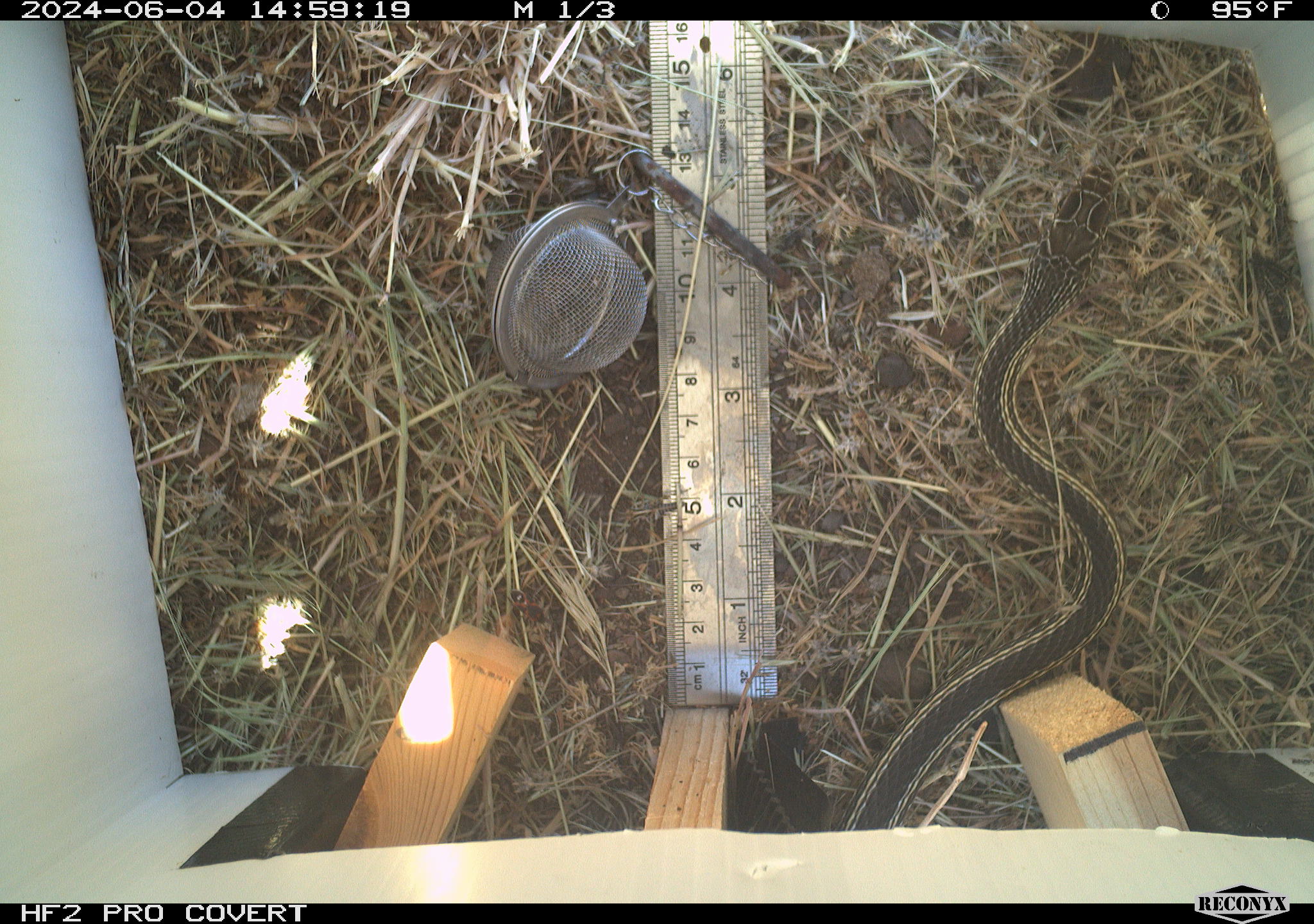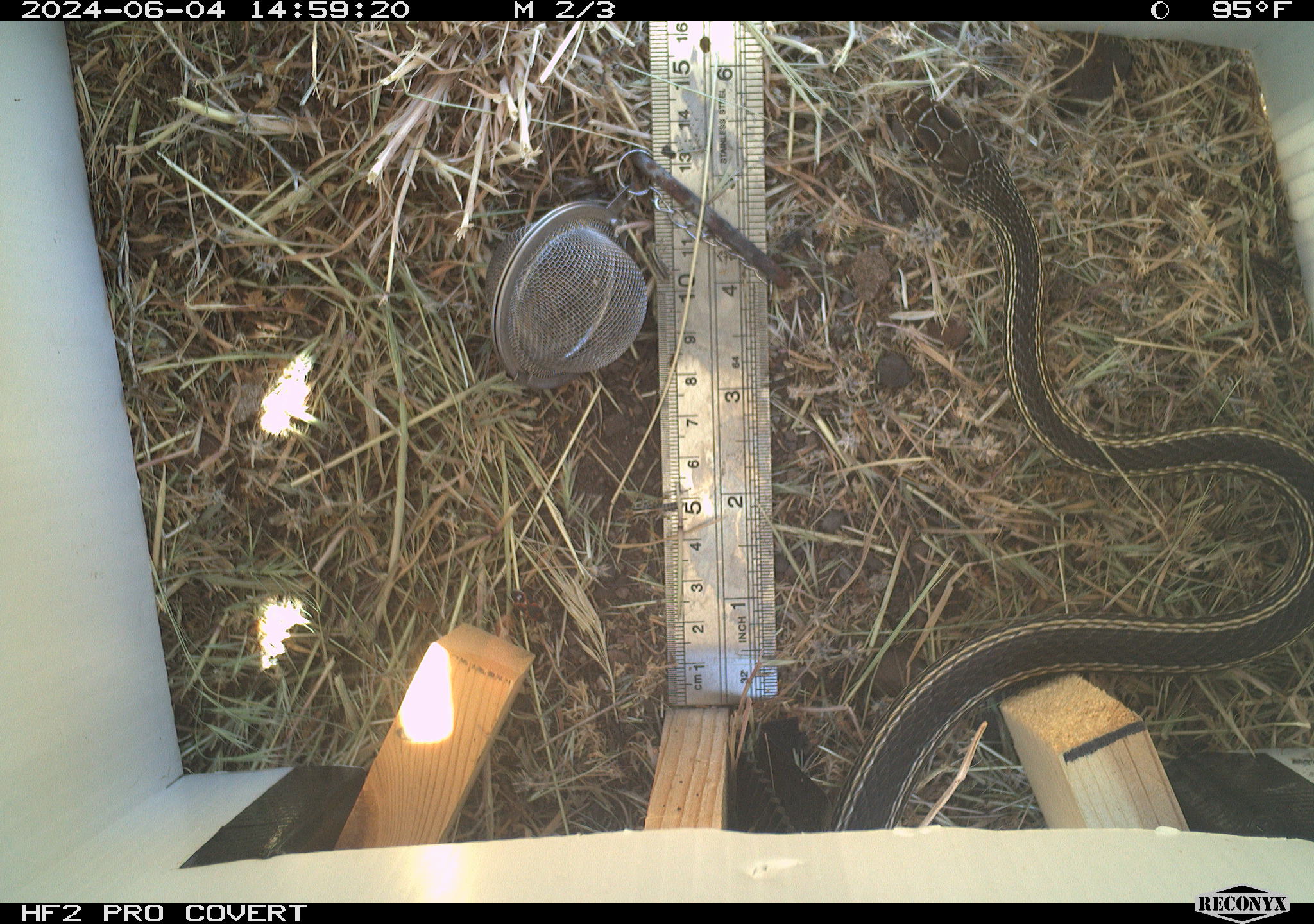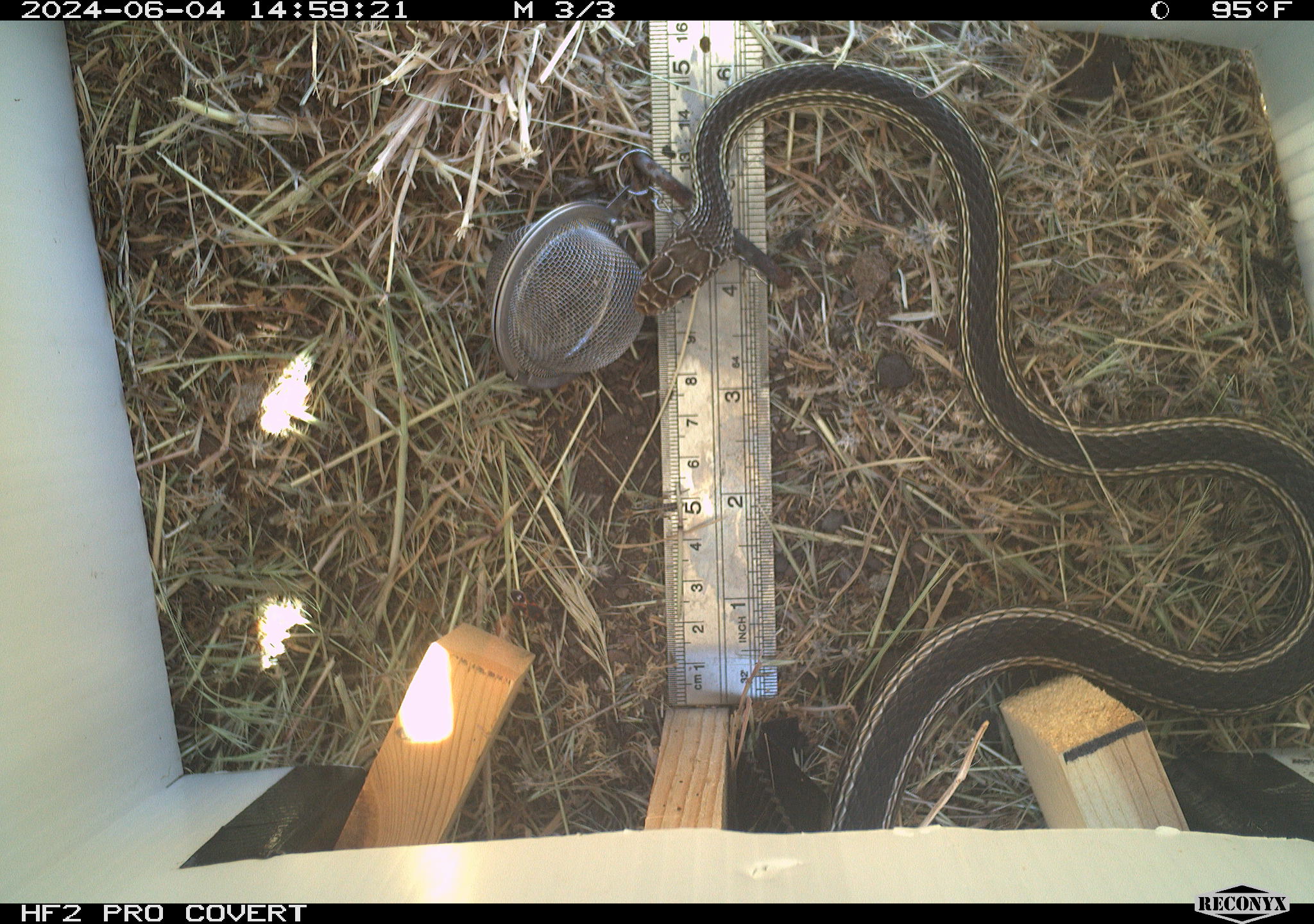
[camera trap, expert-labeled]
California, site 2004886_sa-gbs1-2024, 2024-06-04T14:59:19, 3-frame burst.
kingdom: Animalia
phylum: Chordata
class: Reptilia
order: Squamata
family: Colubridae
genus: Masticophis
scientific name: Masticophis taeniatus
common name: striped whipsnake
Striped whipsnake (Masticophis taeniatus).